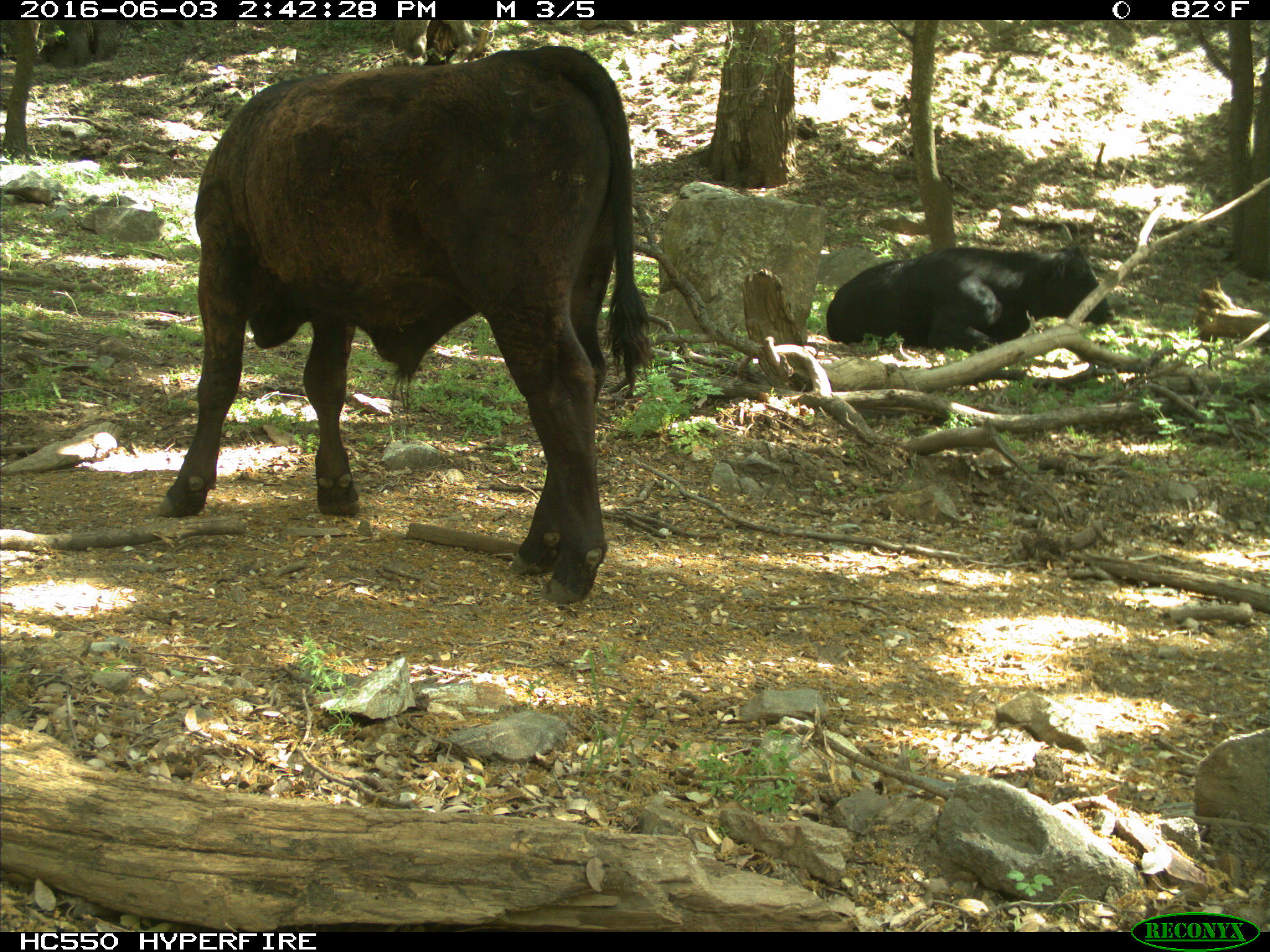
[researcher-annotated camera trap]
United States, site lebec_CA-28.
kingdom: Animalia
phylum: Chordata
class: Mammalia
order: Artiodactyla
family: Bovidae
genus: Bos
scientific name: Bos taurus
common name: domestic cow